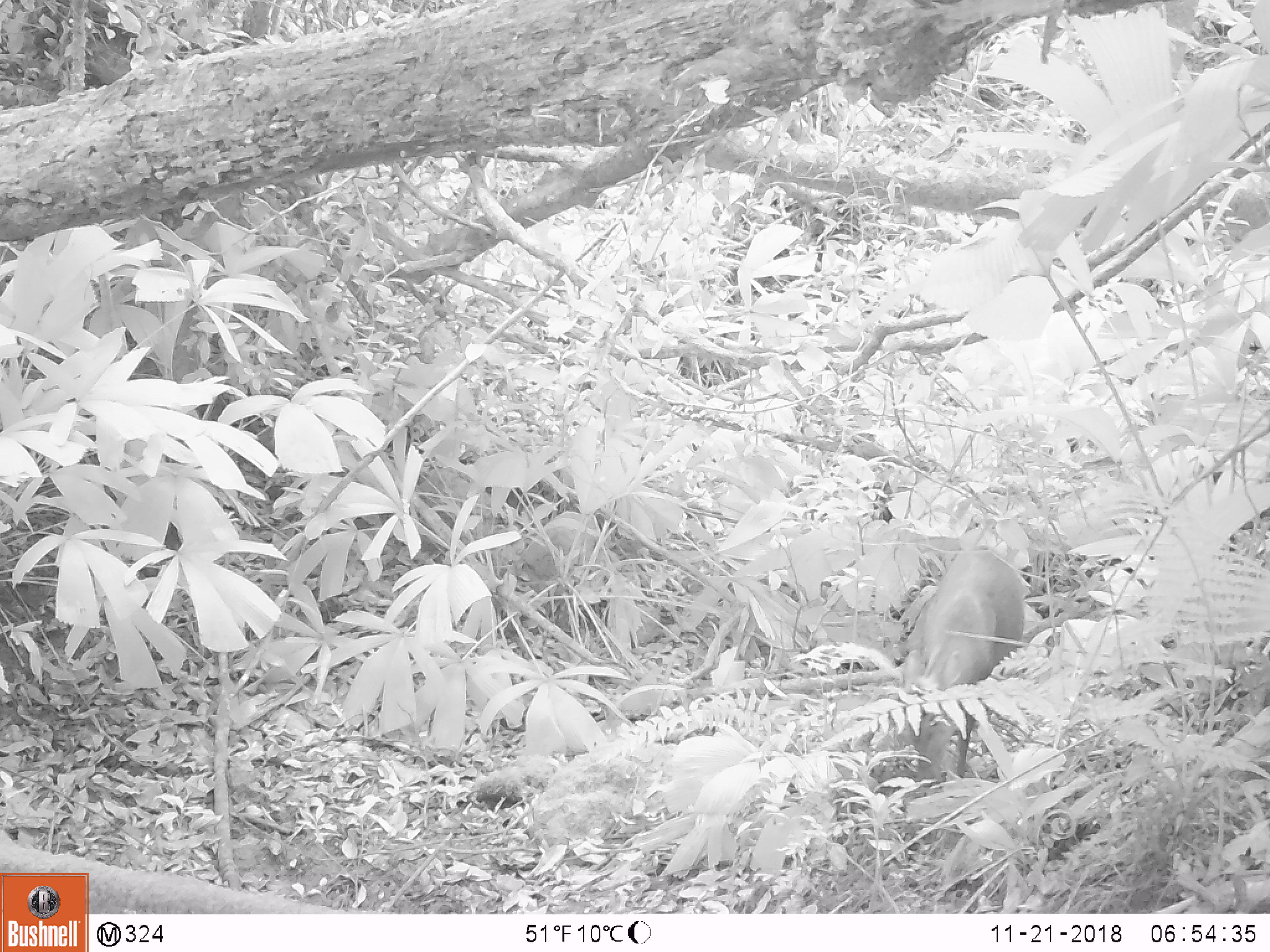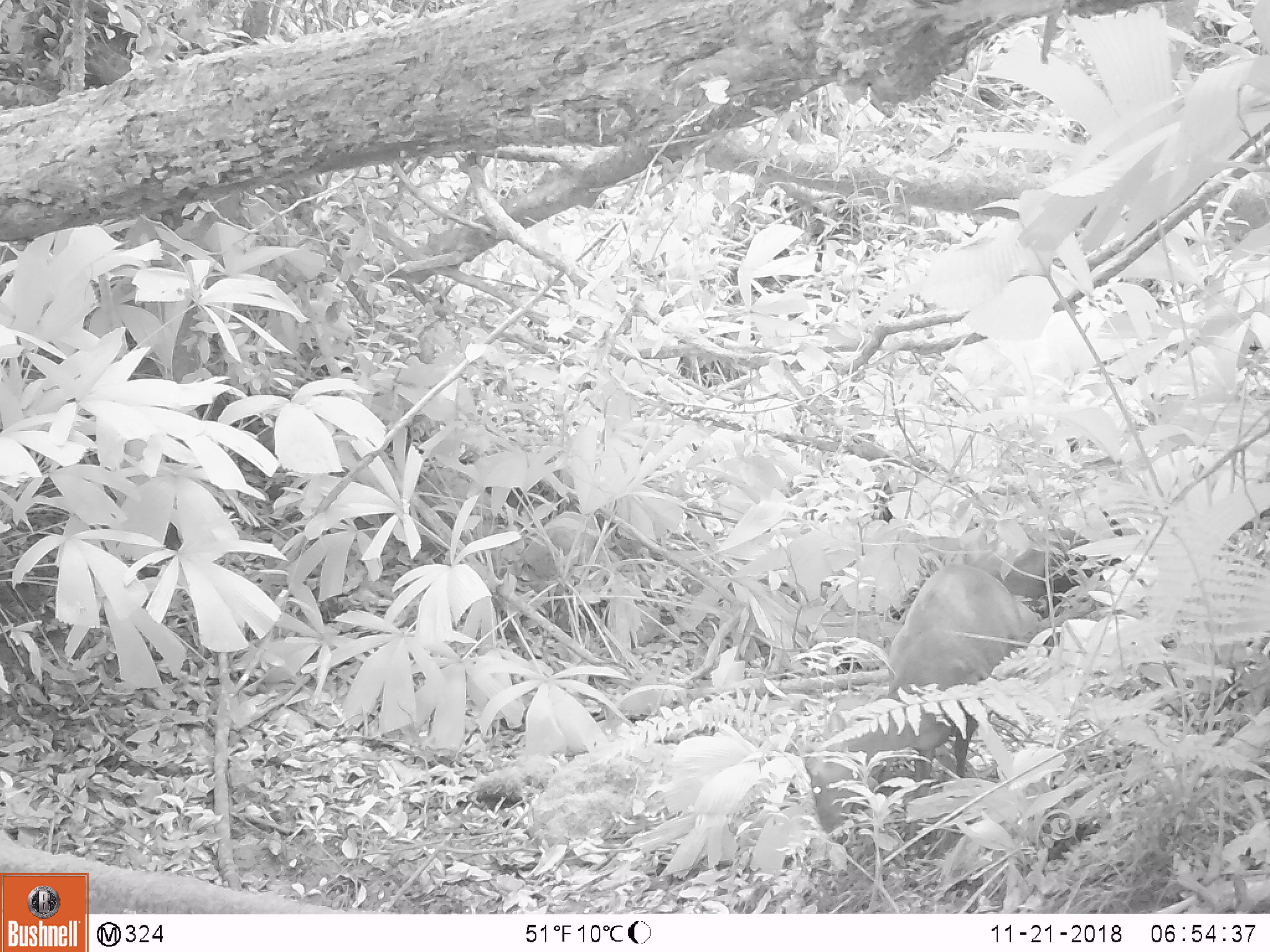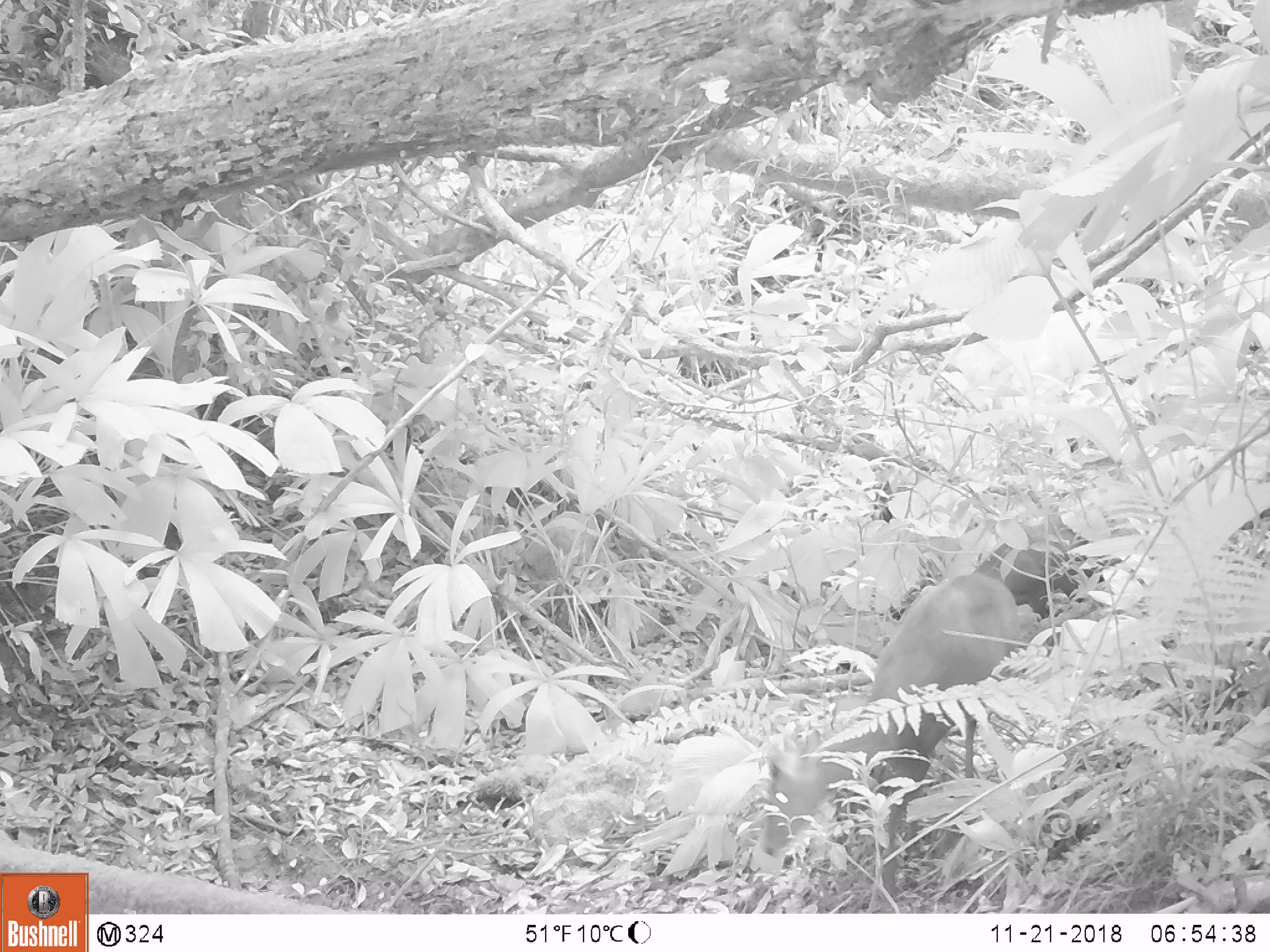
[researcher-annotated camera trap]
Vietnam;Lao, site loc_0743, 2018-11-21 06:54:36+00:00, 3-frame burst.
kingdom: Animalia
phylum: Chordata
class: Mammalia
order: Artiodactyla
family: Cervidae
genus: Muntiacus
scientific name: Muntiacus rooseveltorum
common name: roosevelt's muntjac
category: roosevelts muntjac group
Roosevelts muntjac group (roosevelt's muntjac) (Muntiacus rooseveltorum). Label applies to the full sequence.